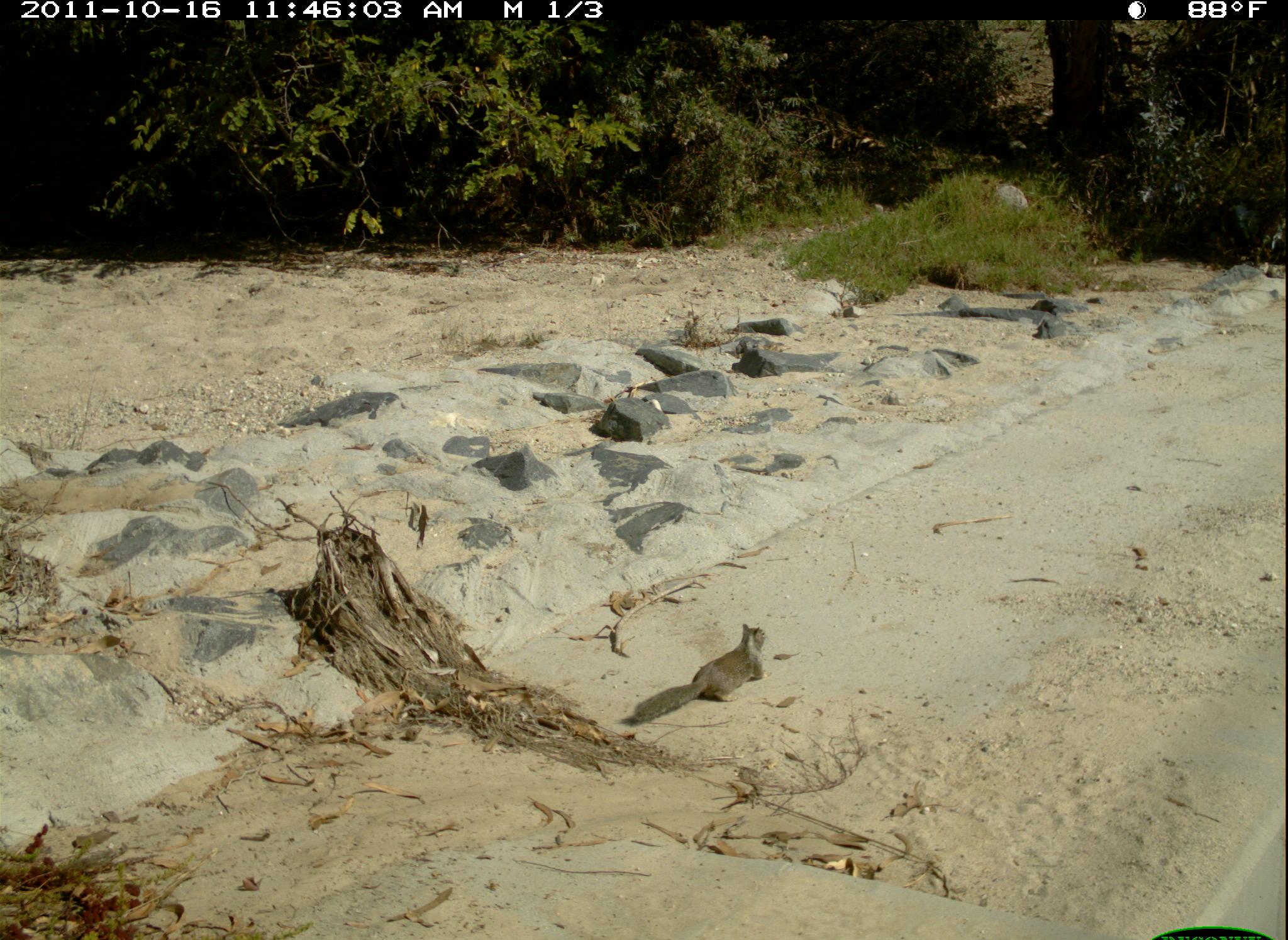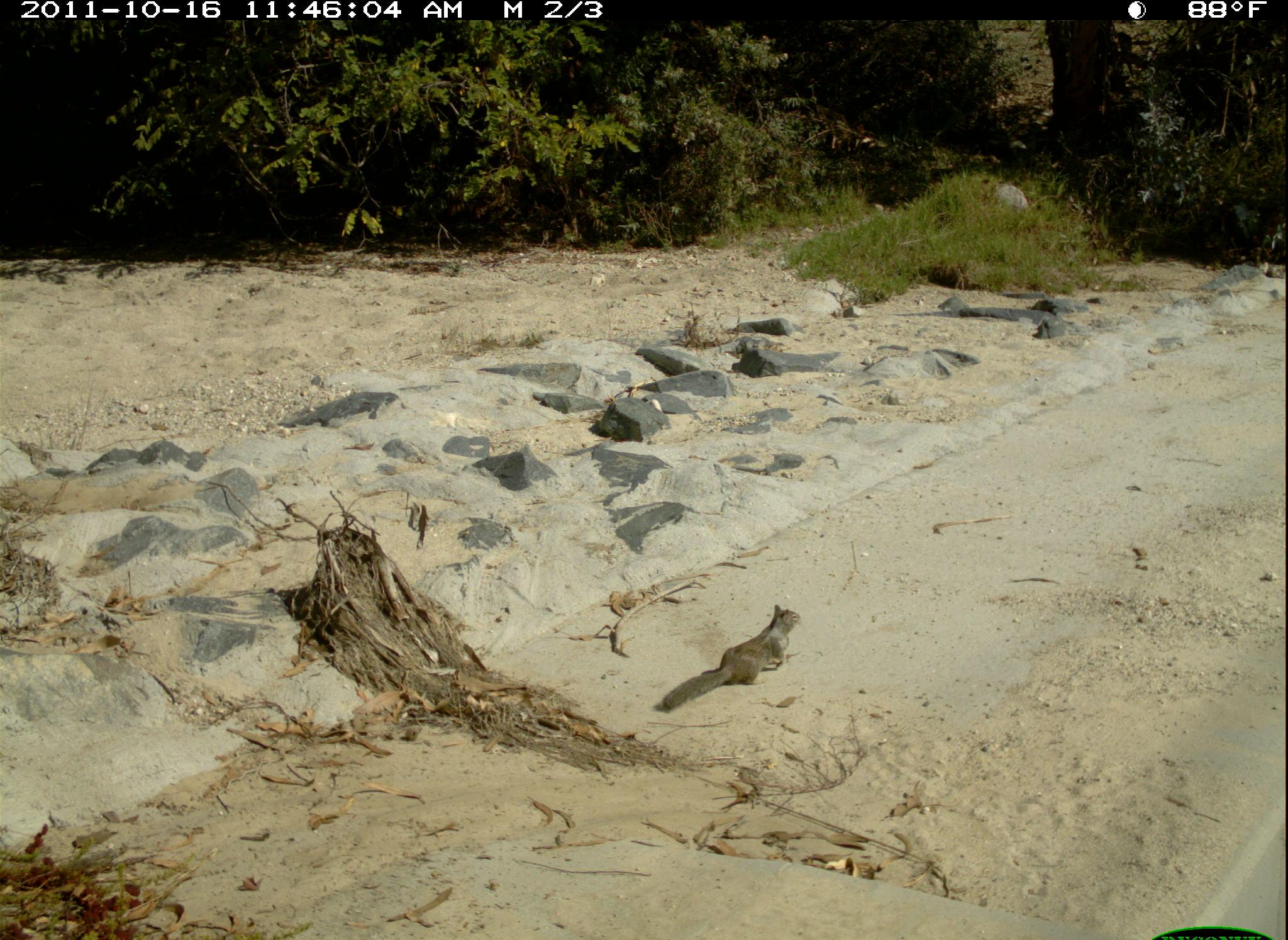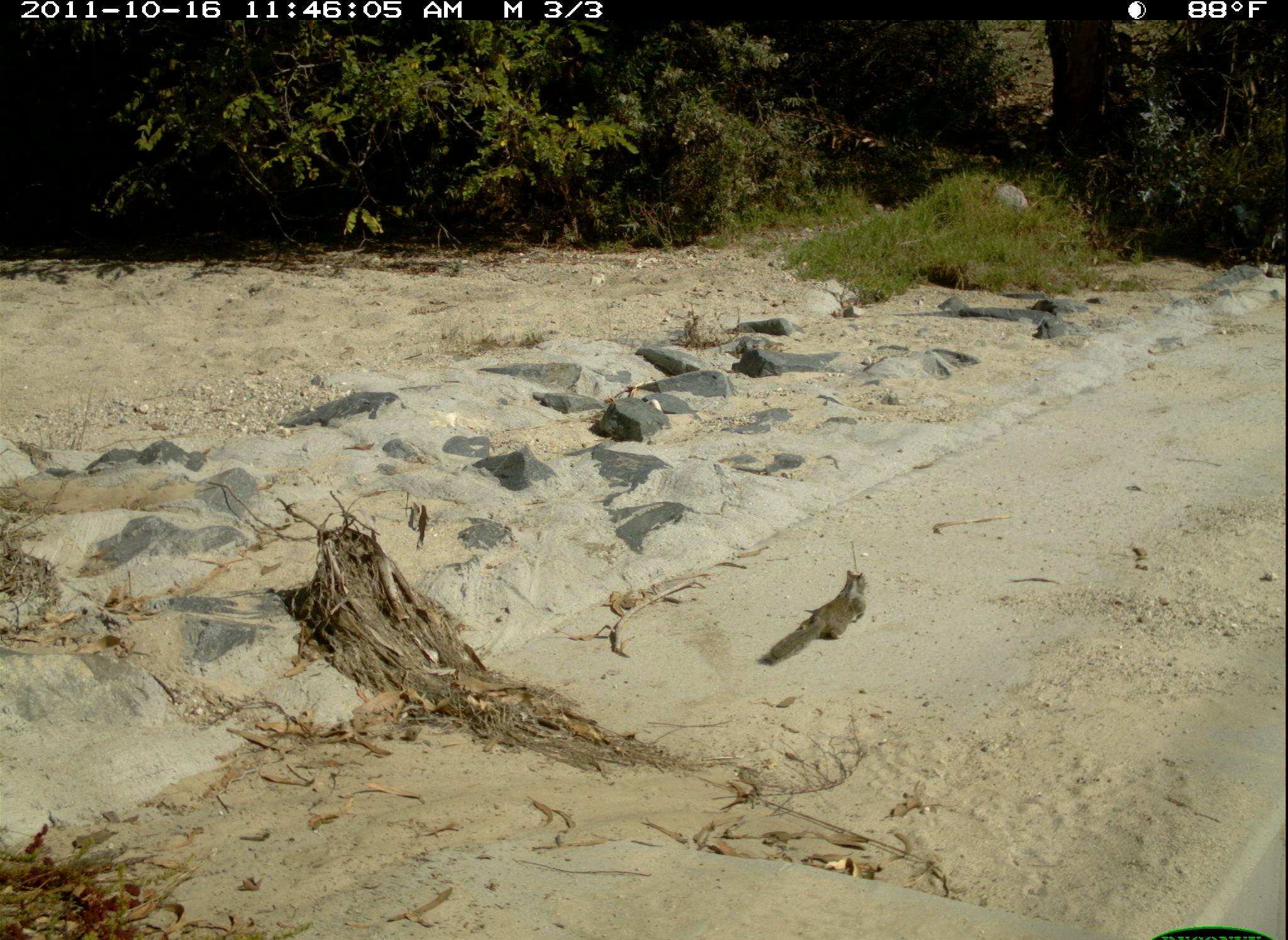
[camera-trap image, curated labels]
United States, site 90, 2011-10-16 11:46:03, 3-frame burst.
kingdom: Animalia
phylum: Chordata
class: Mammalia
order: Rodentia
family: Sciuridae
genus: Sciurus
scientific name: Sciurus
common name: squirrel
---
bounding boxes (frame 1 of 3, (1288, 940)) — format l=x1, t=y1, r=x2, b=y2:
squirrel: l=621, t=614, r=784, b=730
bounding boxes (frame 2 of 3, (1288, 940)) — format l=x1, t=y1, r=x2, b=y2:
squirrel: l=642, t=604, r=810, b=723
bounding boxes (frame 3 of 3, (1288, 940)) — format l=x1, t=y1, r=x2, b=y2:
squirrel: l=760, t=561, r=879, b=672